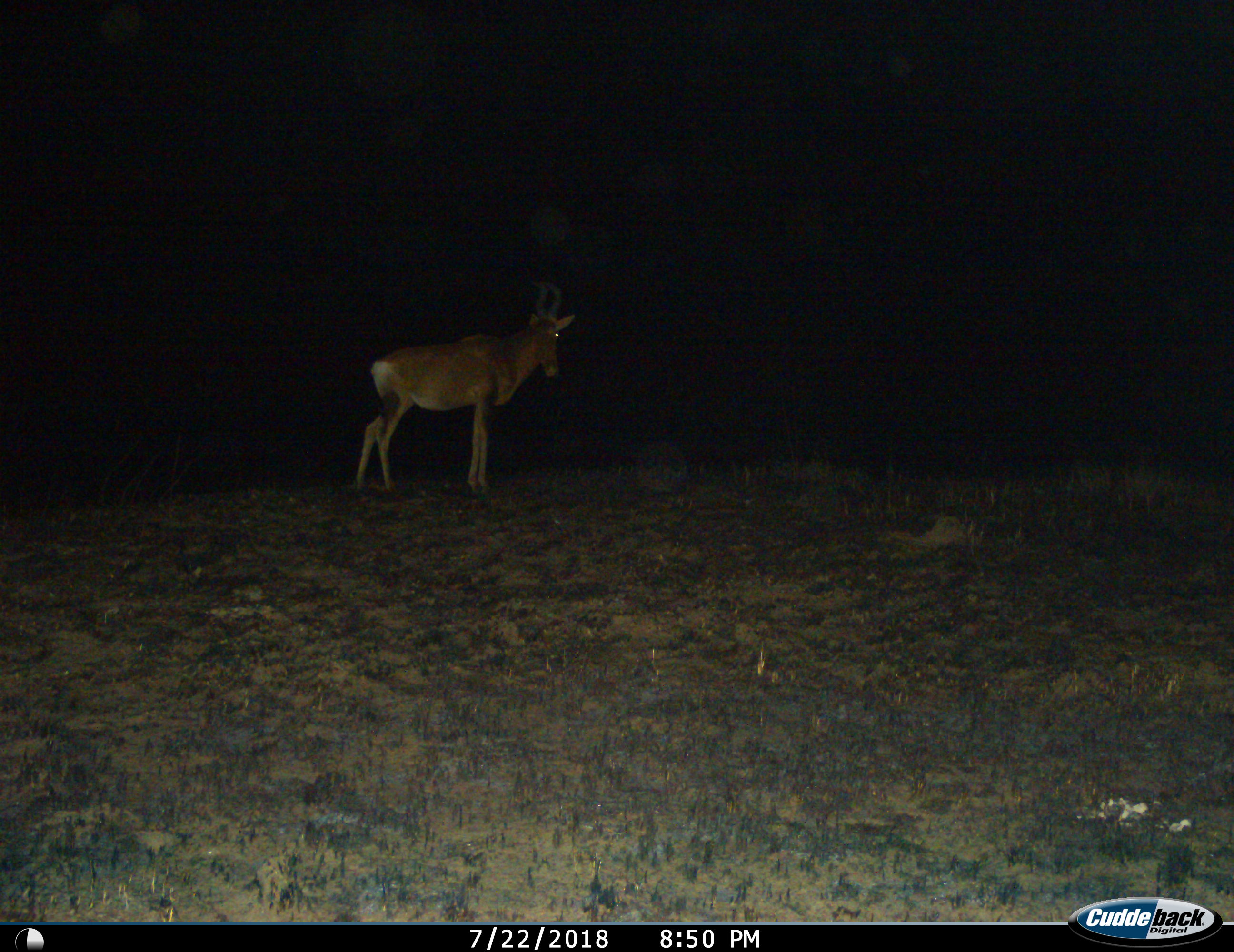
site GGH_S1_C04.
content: unidentified animal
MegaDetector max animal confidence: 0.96